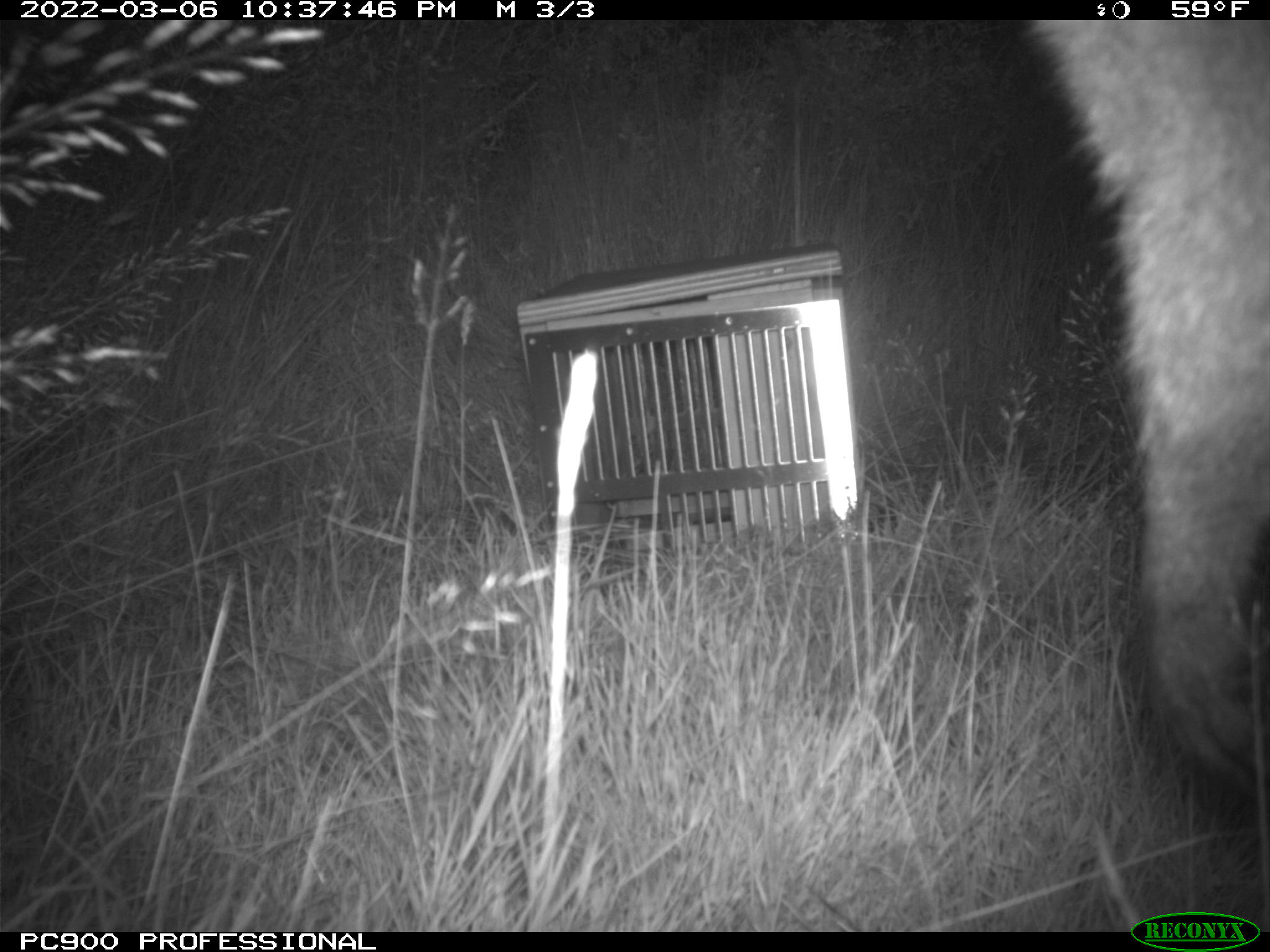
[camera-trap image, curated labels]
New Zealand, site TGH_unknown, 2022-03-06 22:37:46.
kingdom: Animalia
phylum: Chordata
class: Mammalia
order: Diprotodontia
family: Macropodidae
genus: Notamacropus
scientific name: Notamacropus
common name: wallaby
Wallaby (Notamacropus).